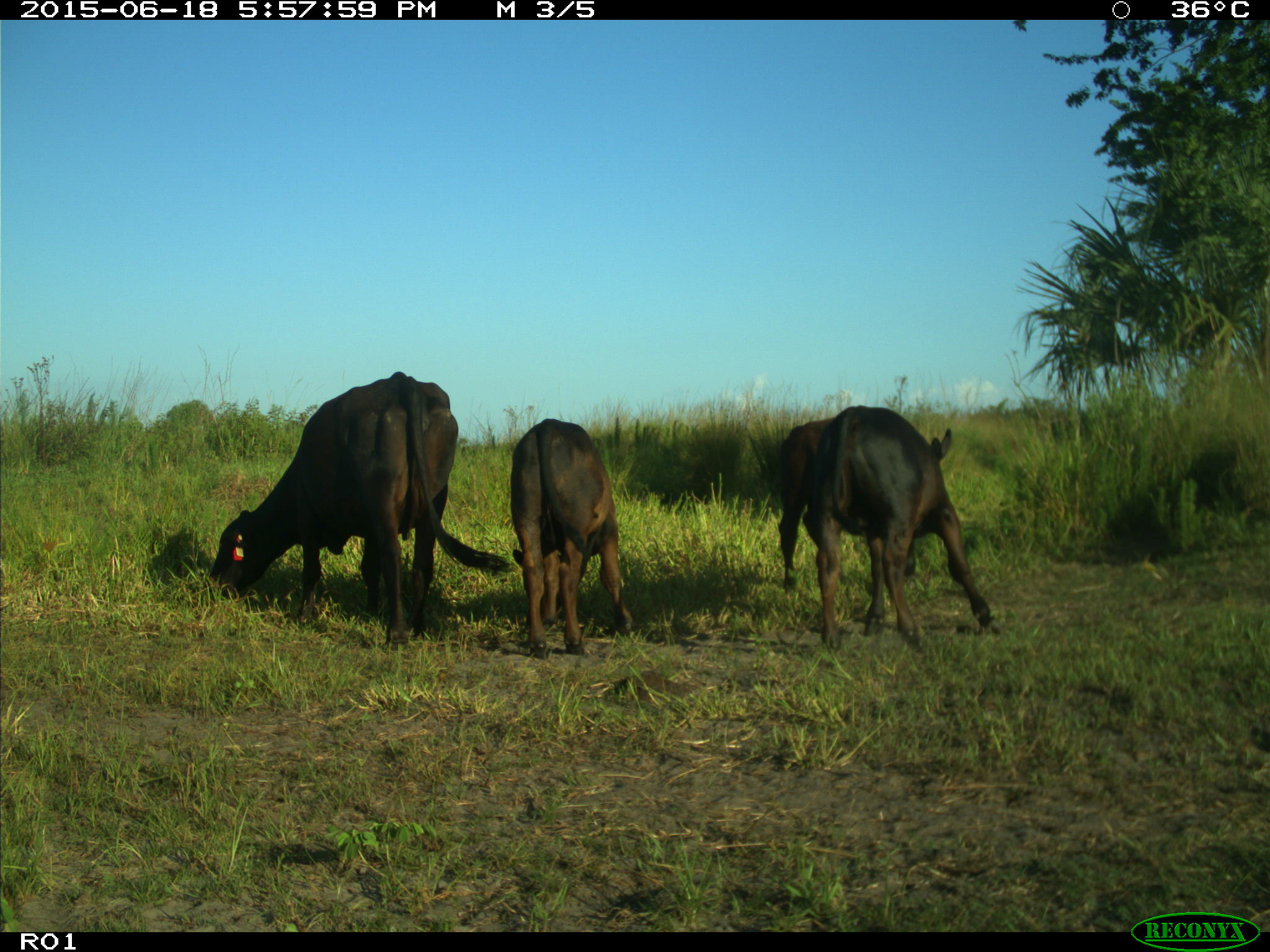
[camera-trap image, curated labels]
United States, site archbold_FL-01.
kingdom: Animalia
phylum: Chordata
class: Mammalia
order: Artiodactyla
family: Bovidae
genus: Bos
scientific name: Bos taurus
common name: domestic cow